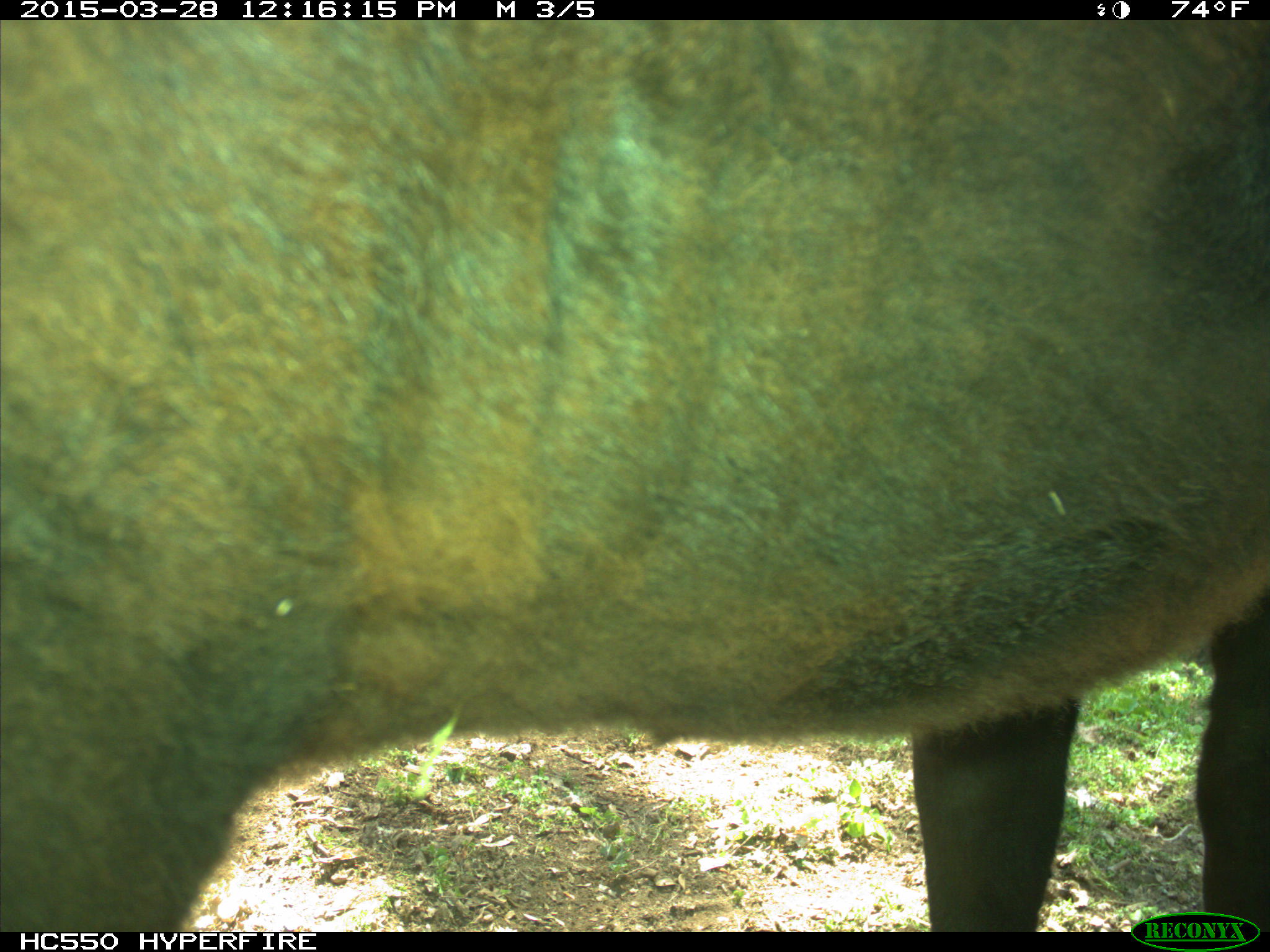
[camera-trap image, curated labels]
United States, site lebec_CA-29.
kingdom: Animalia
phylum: Chordata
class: Mammalia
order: Artiodactyla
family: Bovidae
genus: Bos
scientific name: Bos taurus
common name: domestic cow